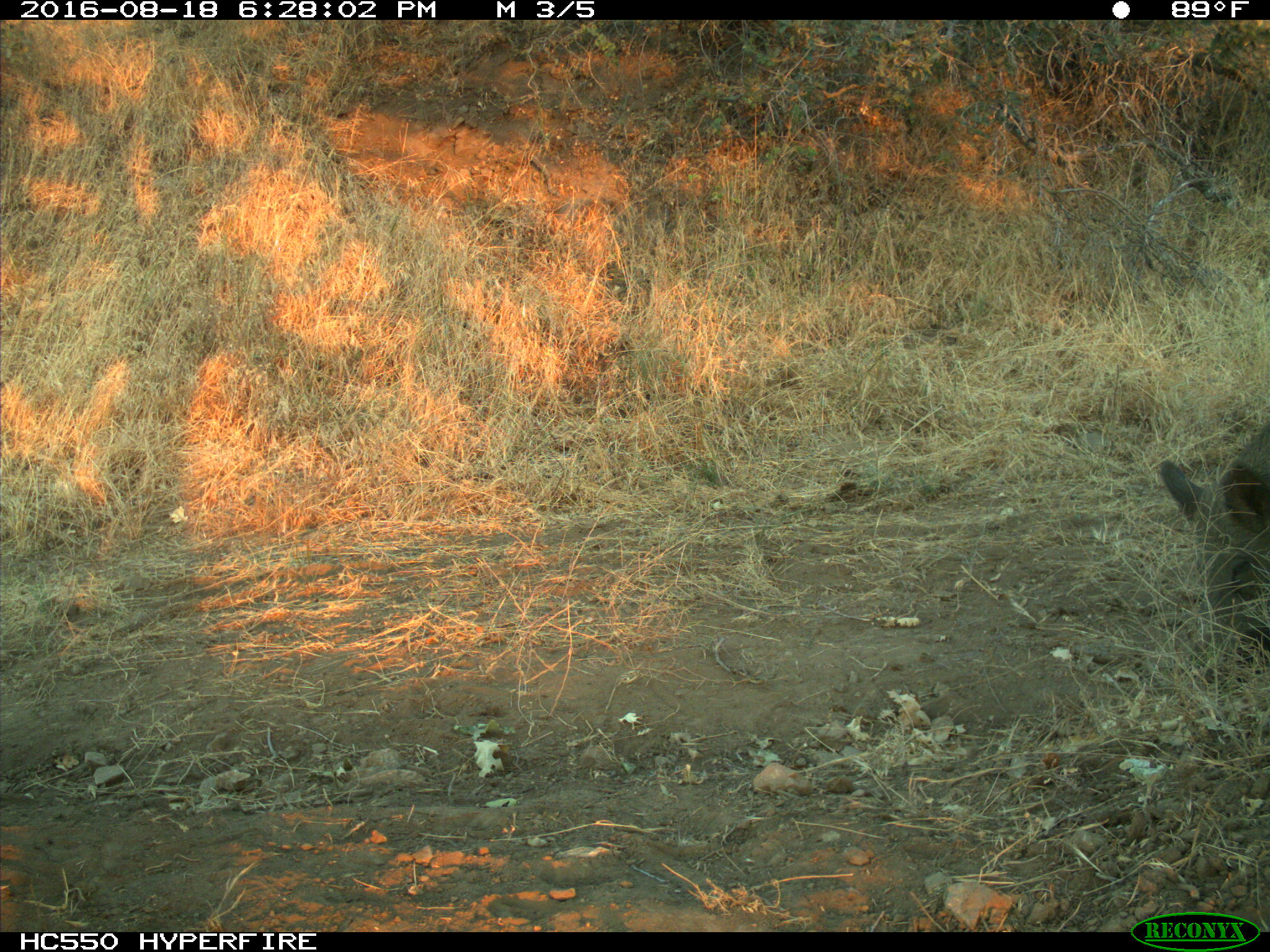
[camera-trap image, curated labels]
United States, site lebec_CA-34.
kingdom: Animalia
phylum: Chordata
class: Mammalia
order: Artiodactyla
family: Suidae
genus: Sus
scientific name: Sus scrofa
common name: wild boar